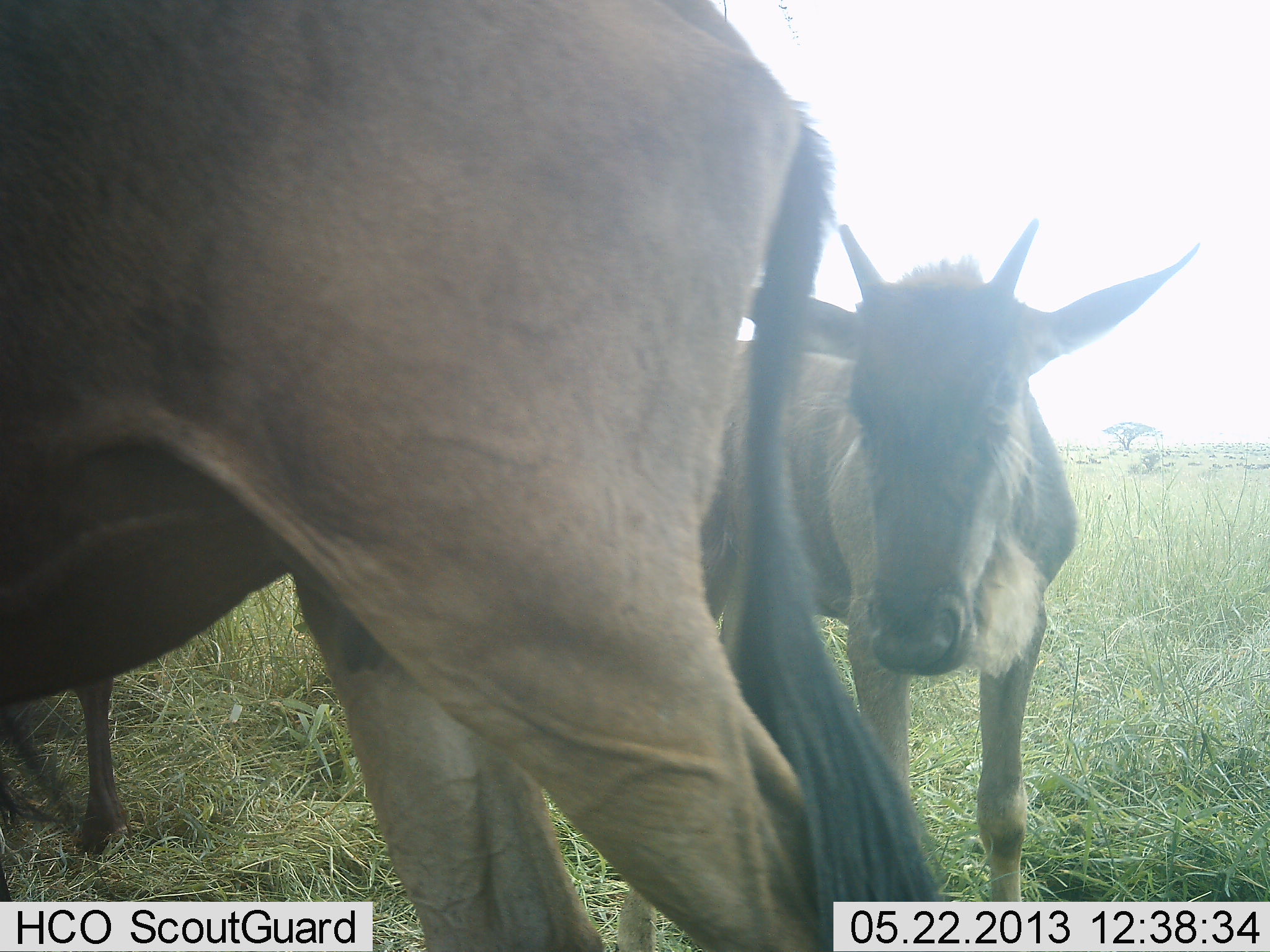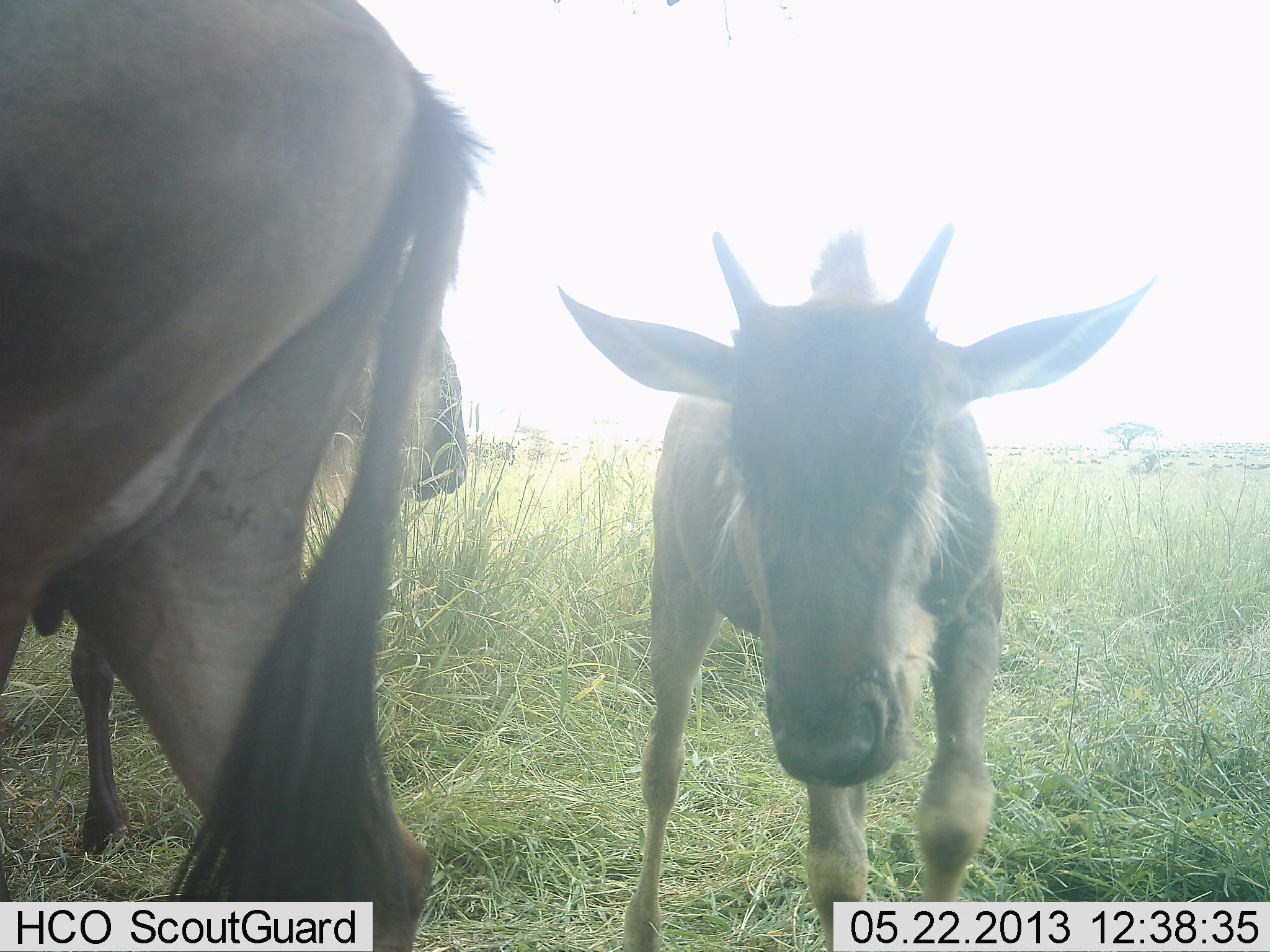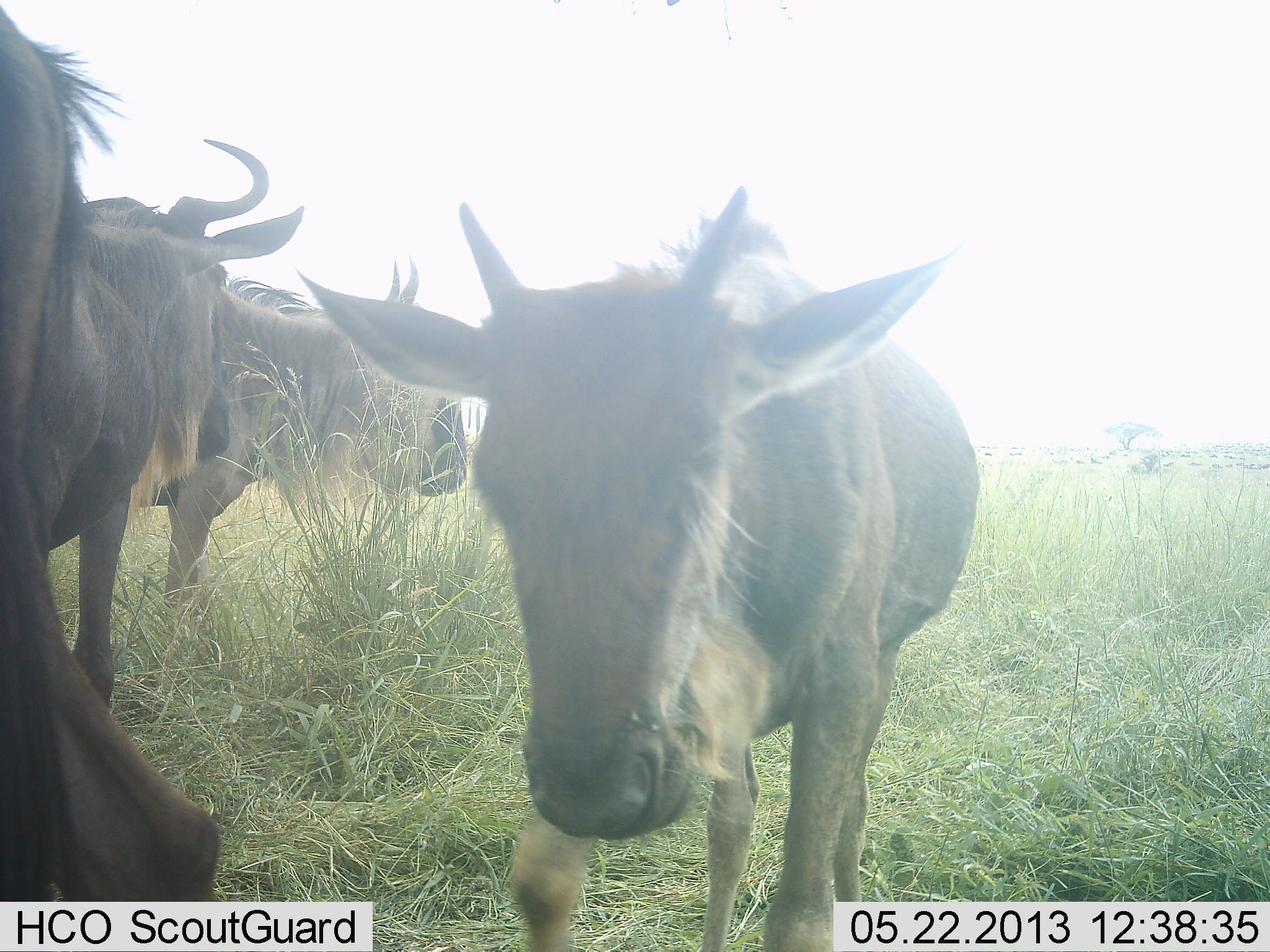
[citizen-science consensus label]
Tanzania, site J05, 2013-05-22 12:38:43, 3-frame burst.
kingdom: Animalia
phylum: Chordata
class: Mammalia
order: Artiodactyla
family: Bovidae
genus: Connochaetes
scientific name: Connochaetes taurinus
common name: blue wildebeest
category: wildebeest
Wildebeest (blue wildebeest) (Connochaetes taurinus), count 4. Behavior (volunteer vote fractions): standing 79%, resting 3%, moving 69%, interacting 7%. Young present (vote fraction): 90%. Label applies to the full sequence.